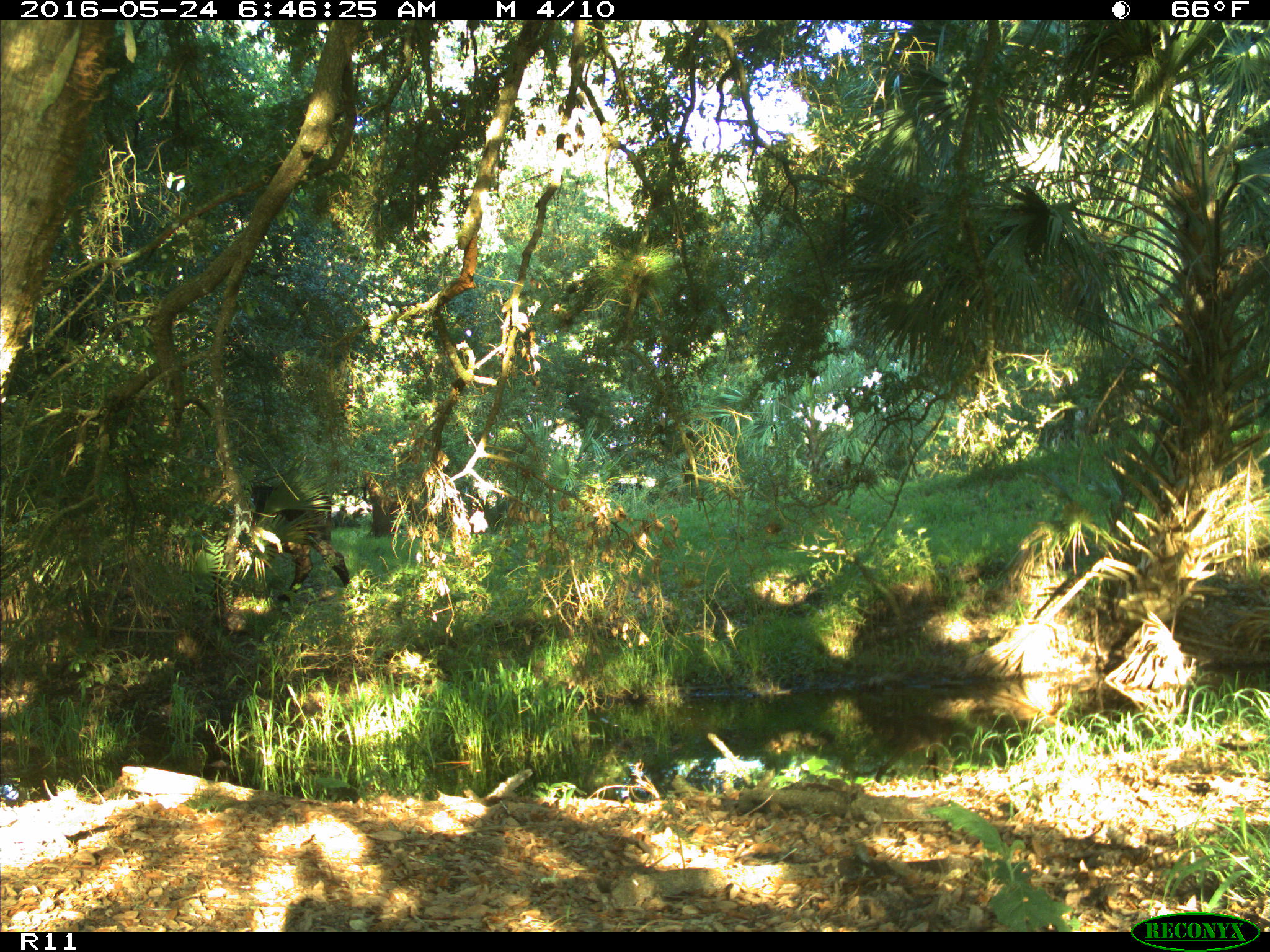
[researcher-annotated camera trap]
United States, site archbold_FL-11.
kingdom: Animalia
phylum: Chordata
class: Mammalia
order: Artiodactyla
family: Bovidae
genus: Bos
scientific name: Bos taurus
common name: domestic cow